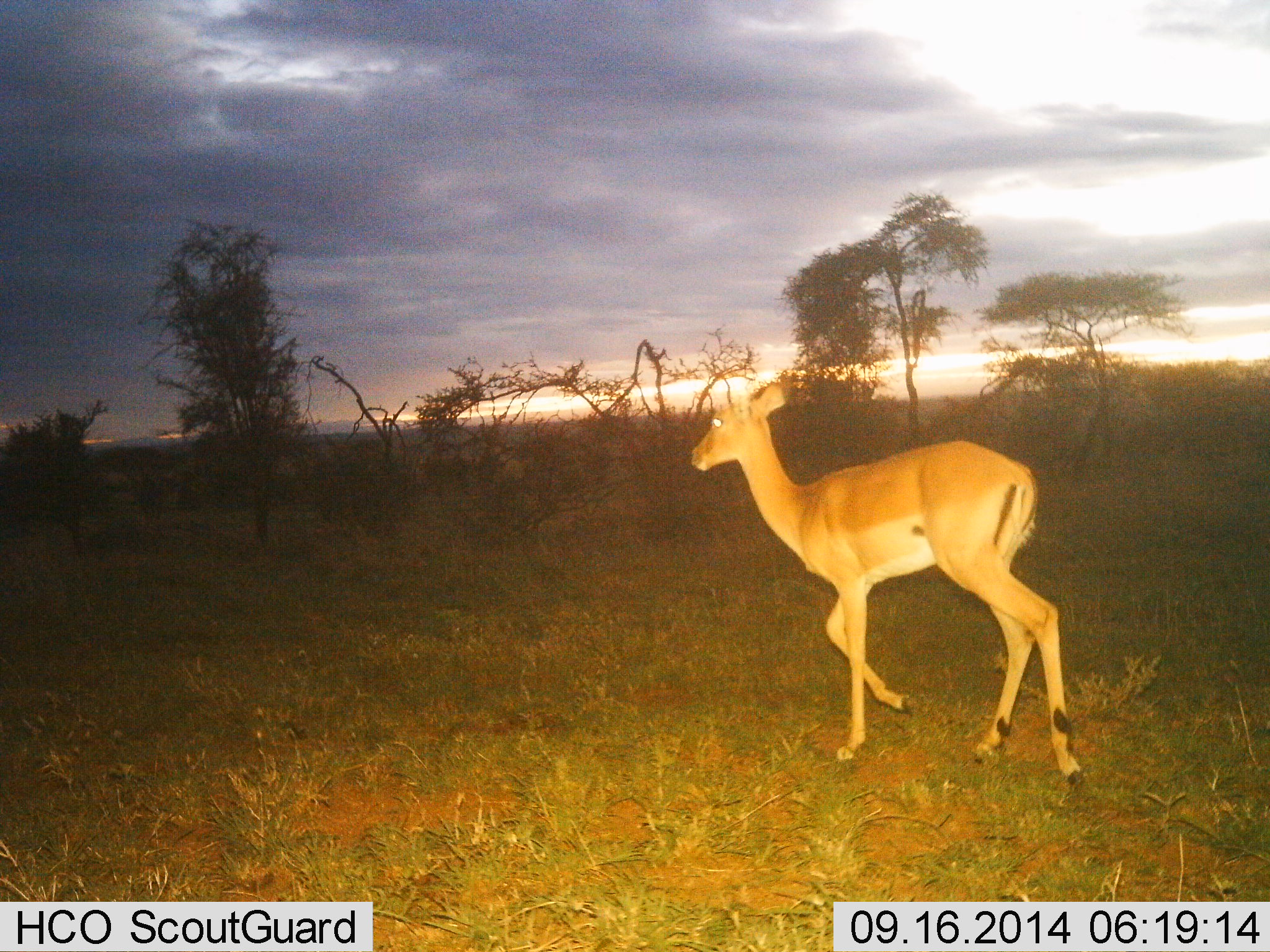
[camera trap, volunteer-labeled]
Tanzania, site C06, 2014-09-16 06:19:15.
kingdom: Animalia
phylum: Chordata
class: Mammalia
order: Artiodactyla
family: Bovidae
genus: Aepyceros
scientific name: Aepyceros melampus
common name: impala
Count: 1.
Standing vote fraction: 0%.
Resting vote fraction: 0%.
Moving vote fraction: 100%.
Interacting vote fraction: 0%.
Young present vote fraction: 0%.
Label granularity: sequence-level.